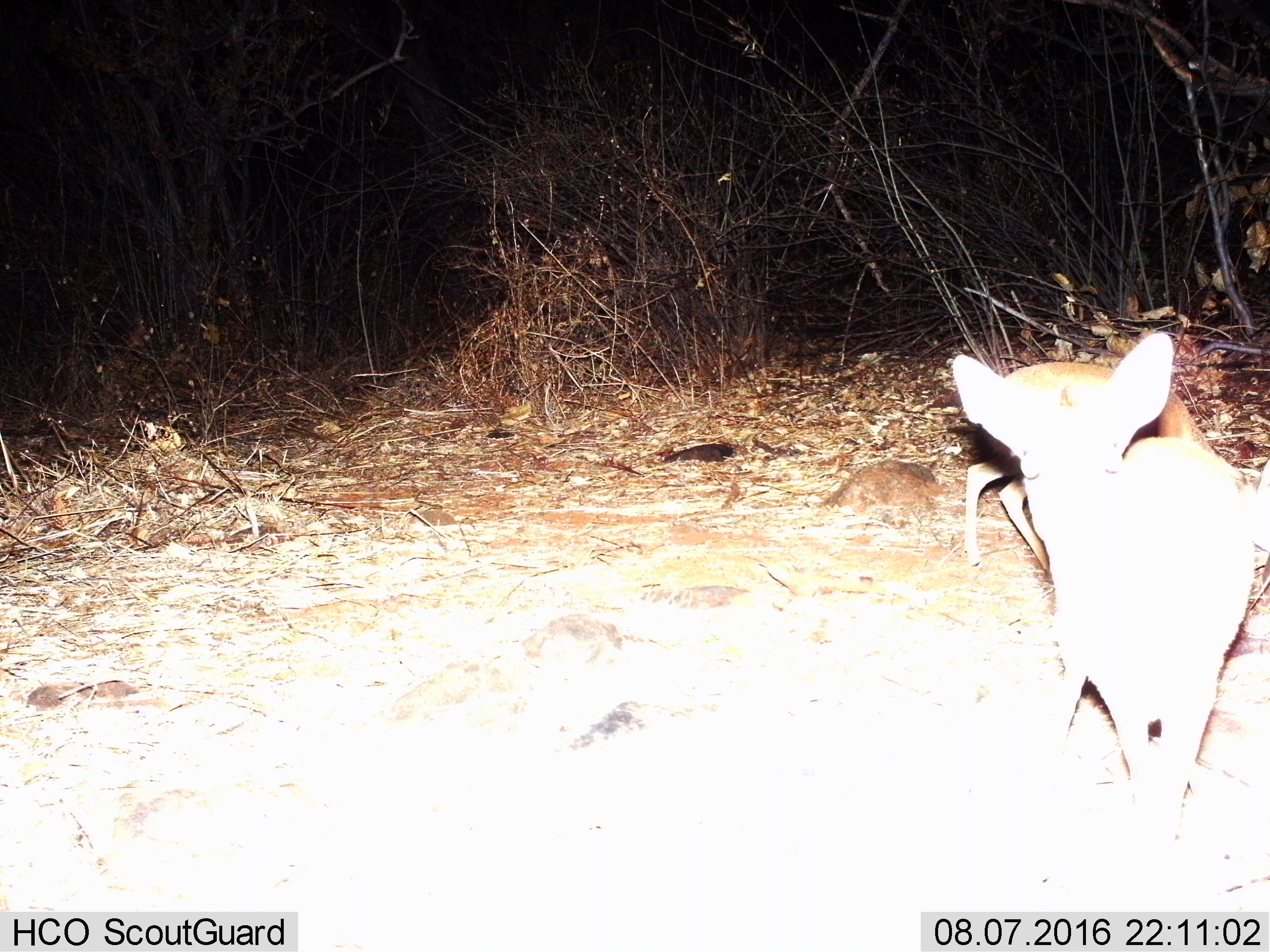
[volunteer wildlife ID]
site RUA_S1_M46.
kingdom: Animalia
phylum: Chordata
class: Mammalia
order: Artiodactyla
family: Bovidae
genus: Madoqua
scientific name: Madoqua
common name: dik-dik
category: dikdik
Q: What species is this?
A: Dikdik (dik-dik) (Madoqua).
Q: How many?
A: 2.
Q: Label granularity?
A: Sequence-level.